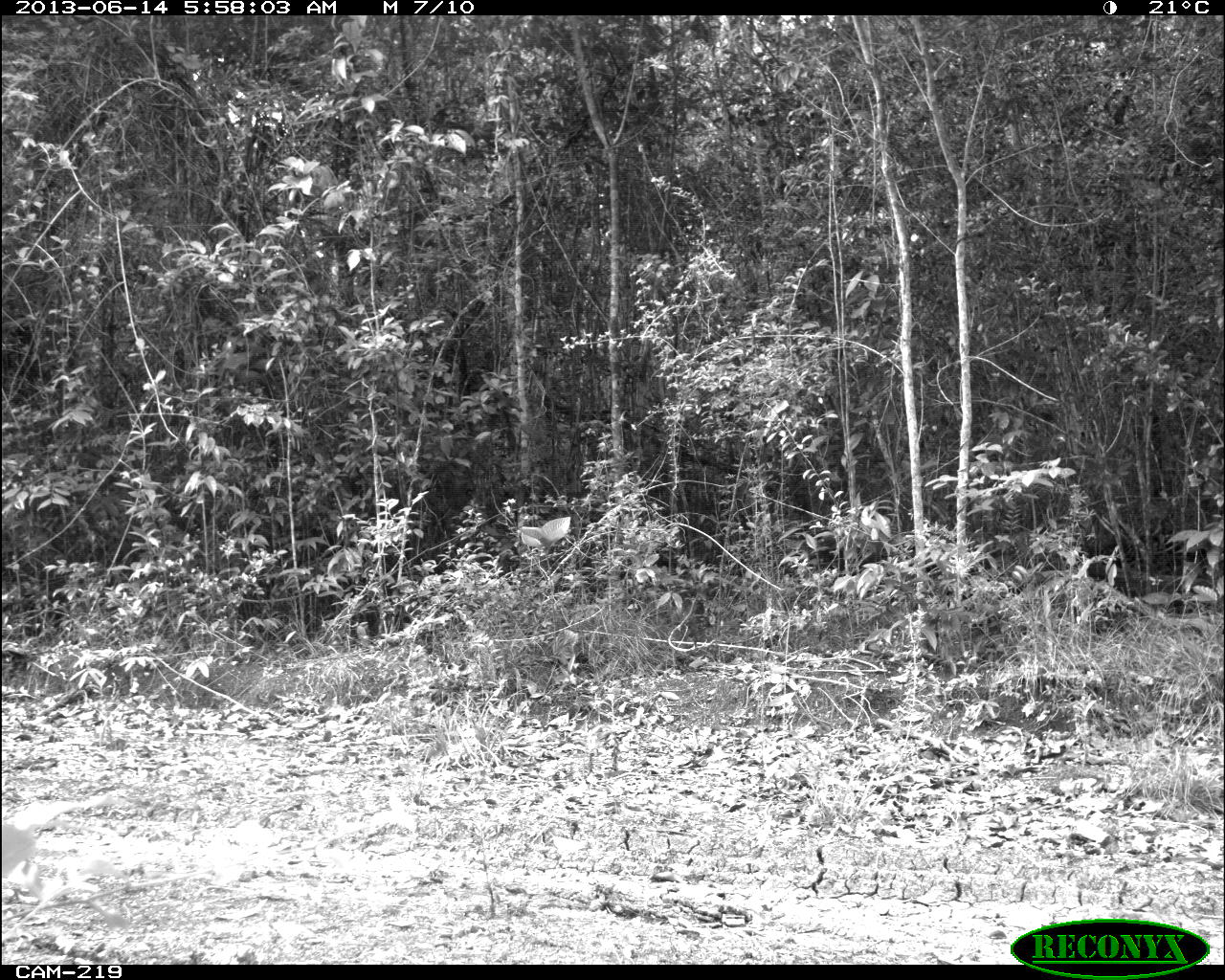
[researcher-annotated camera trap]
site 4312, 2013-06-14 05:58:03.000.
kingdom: Animalia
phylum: Chordata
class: Aves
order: Galliformes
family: Phasianidae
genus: Meleagris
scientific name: Meleagris ocellata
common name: ocellated turkey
Meleagris ocellata (ocellated turkey), count 1.